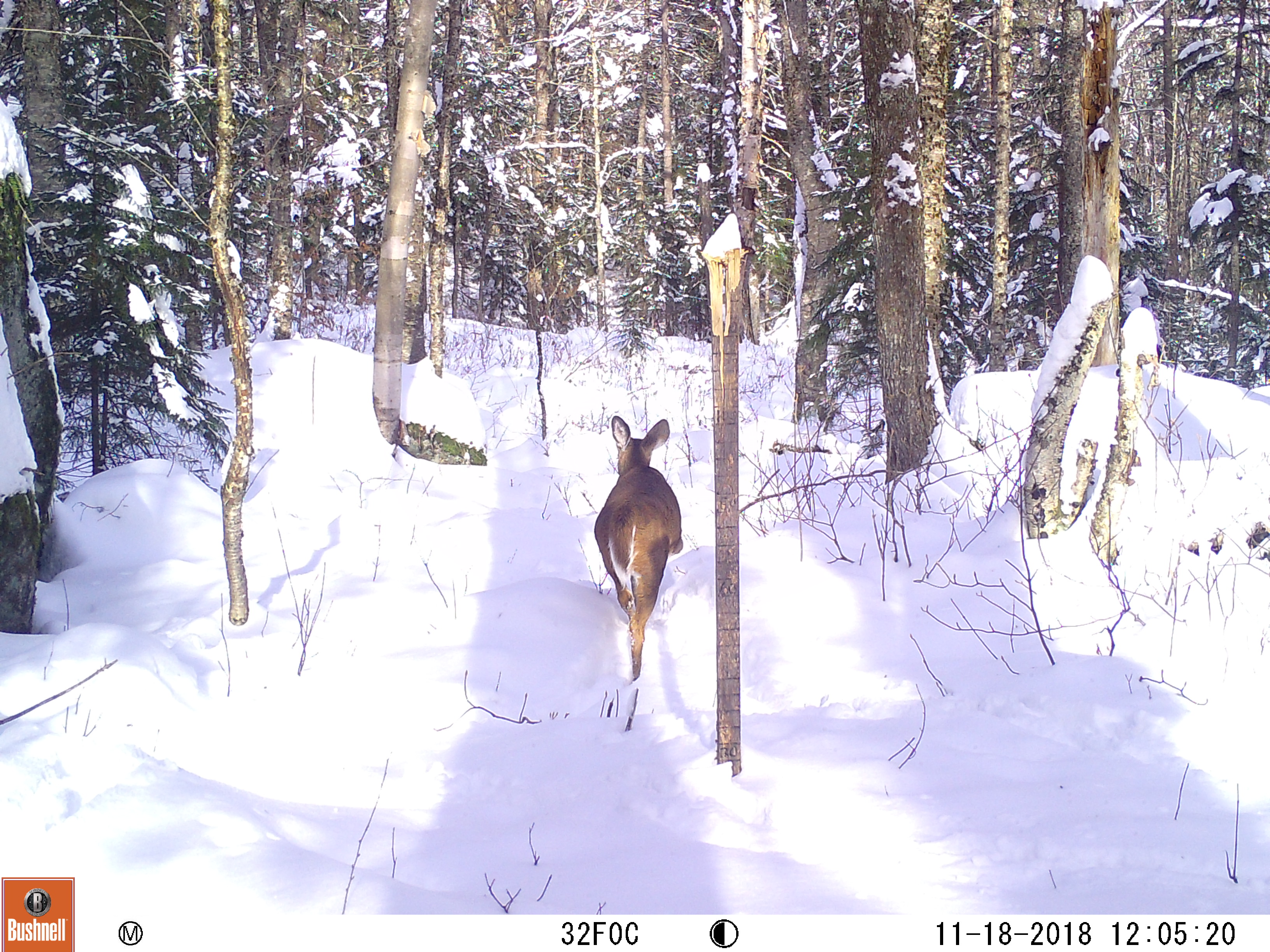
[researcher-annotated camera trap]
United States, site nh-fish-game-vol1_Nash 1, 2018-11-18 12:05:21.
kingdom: Animalia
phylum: Chordata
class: Mammalia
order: Artiodactyla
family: Cervidae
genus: Odocoileus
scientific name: Odocoileus virginianus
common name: white-tailed deer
White-tailed deer (Odocoileus virginianus).